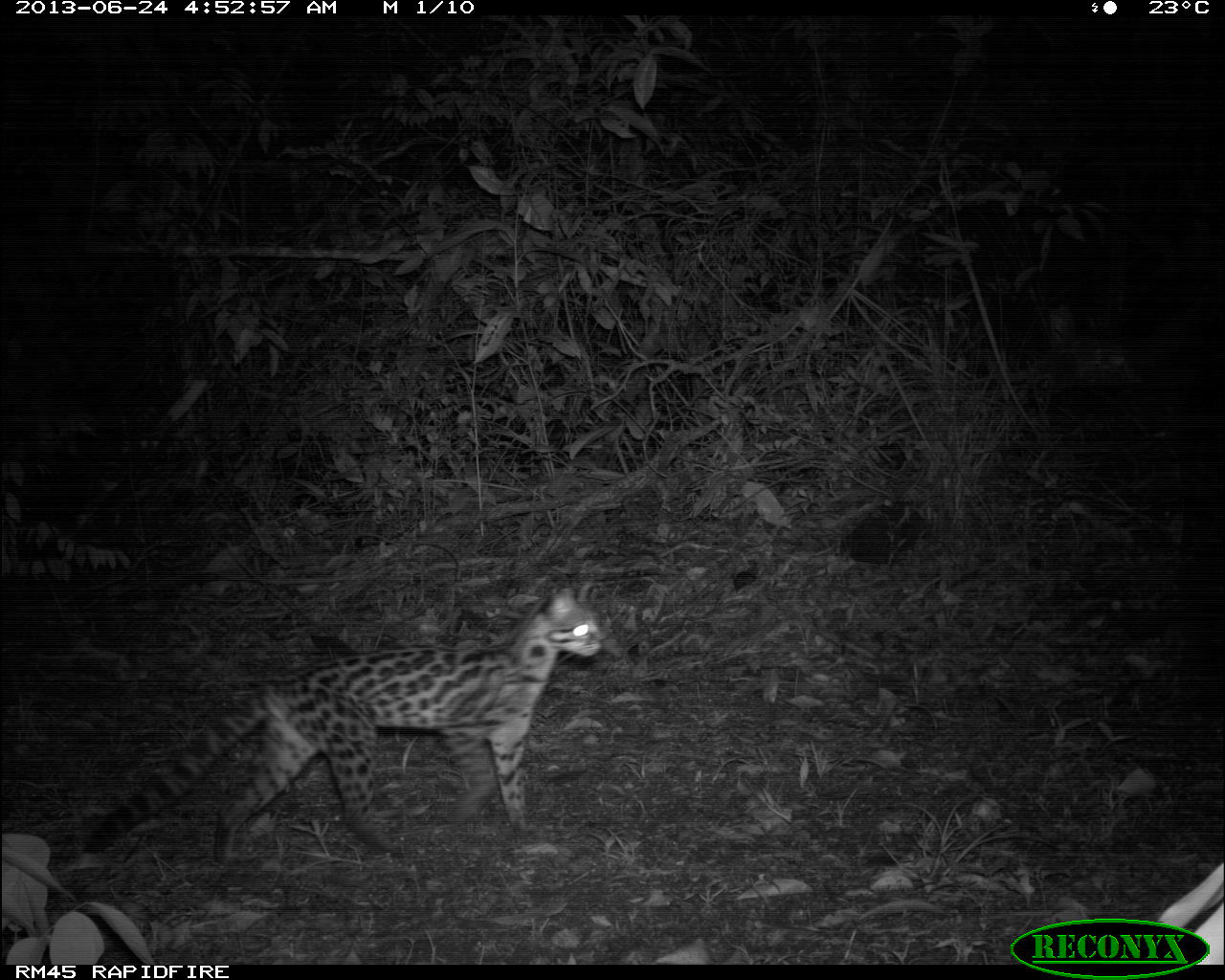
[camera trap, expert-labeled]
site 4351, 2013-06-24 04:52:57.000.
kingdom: Animalia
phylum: Chordata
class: Mammalia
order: Carnivora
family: Felidae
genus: Leopardus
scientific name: Leopardus wiedii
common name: margay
Leopardus wiedii (margay), count 1.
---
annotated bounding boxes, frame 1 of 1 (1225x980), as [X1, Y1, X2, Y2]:
leopardus wiedii: [79, 583, 606, 866]